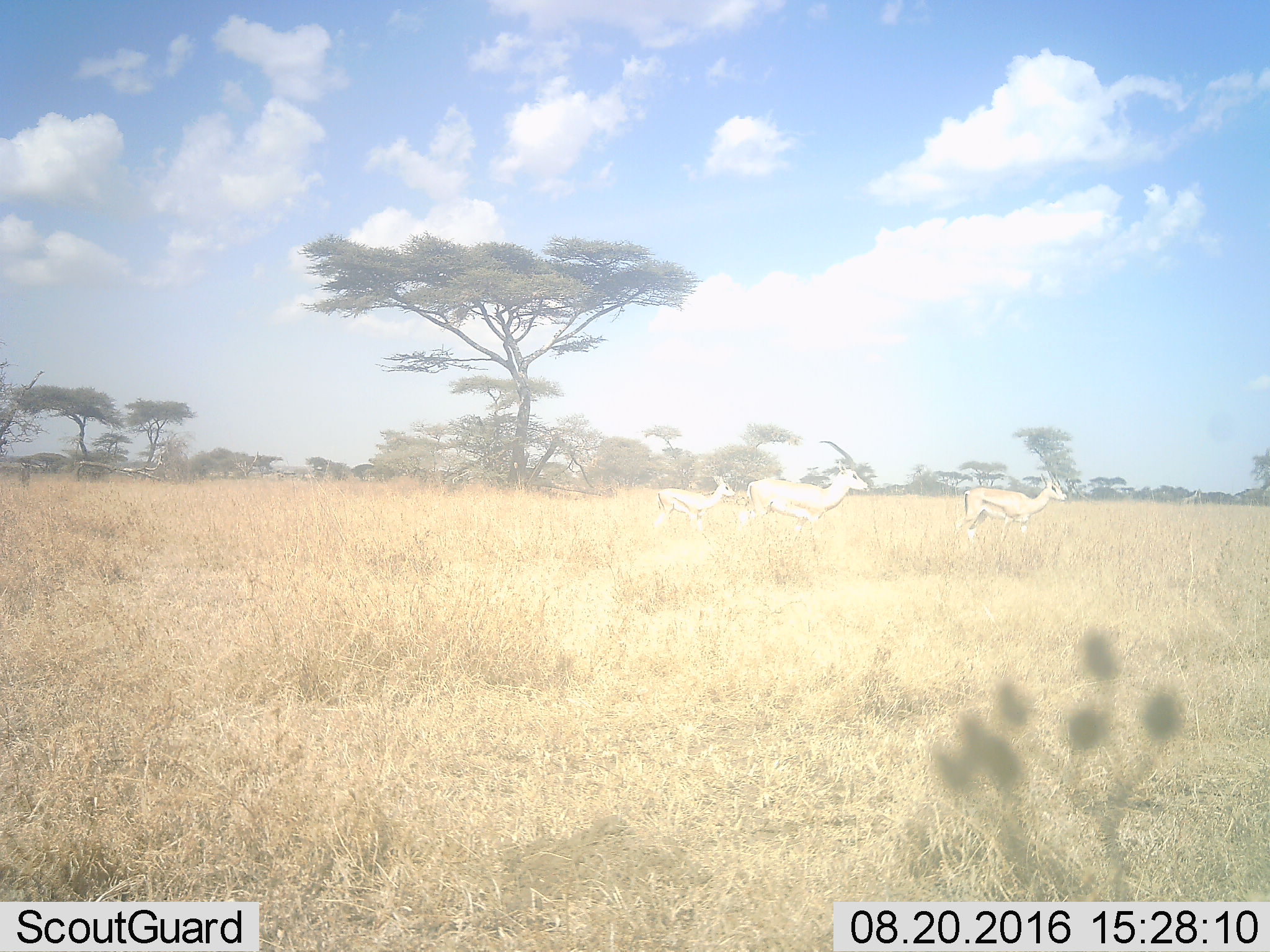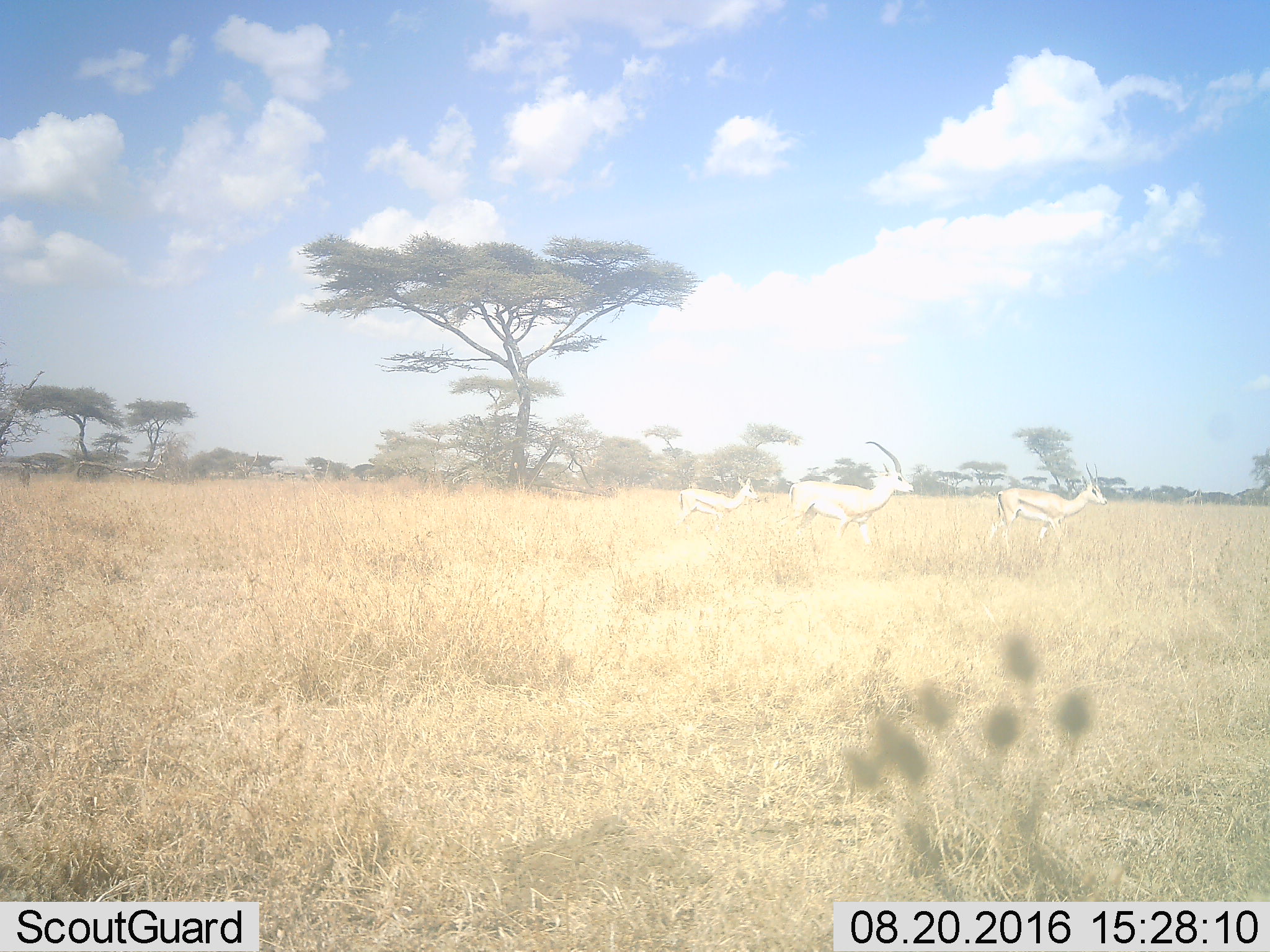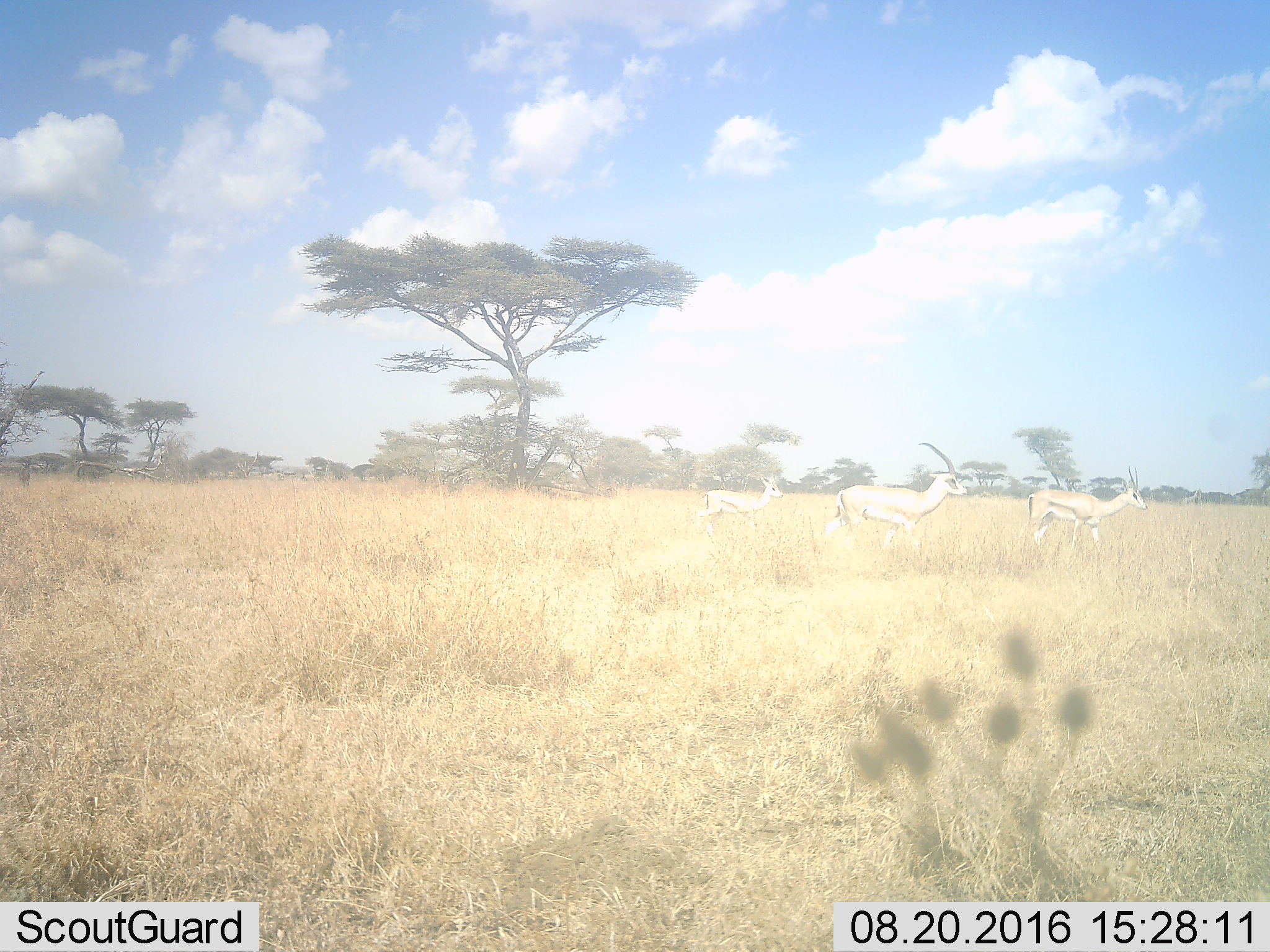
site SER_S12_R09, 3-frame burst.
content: unidentified animal